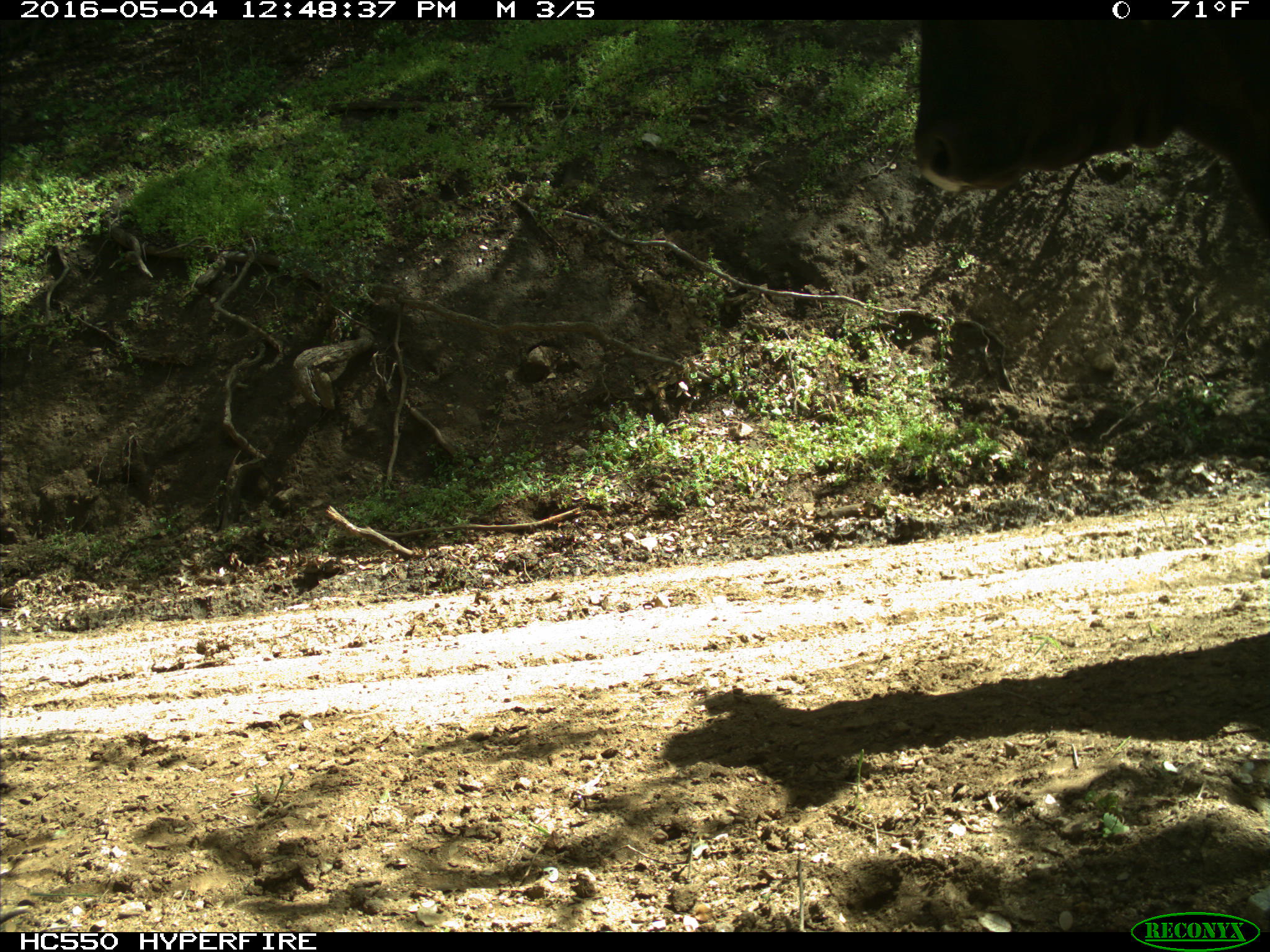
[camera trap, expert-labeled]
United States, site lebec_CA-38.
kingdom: Animalia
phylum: Chordata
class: Mammalia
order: Artiodactyla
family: Bovidae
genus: Bos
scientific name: Bos taurus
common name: domestic cow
Bos taurus (domestic cow).